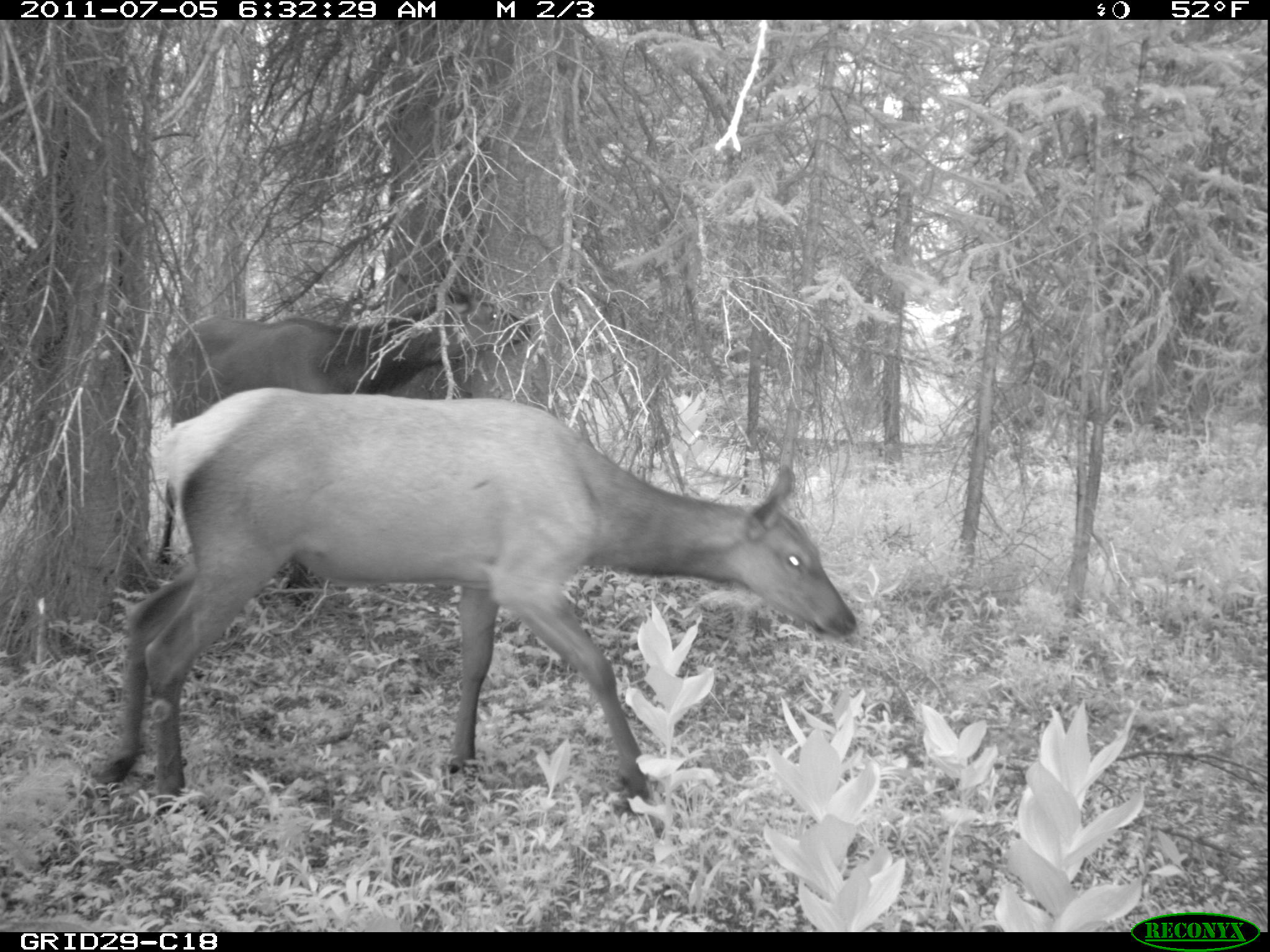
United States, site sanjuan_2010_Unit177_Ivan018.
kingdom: Animalia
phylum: Chordata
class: Mammalia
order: Artiodactyla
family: Cervidae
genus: Cervus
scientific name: Cervus elaphus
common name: red deer